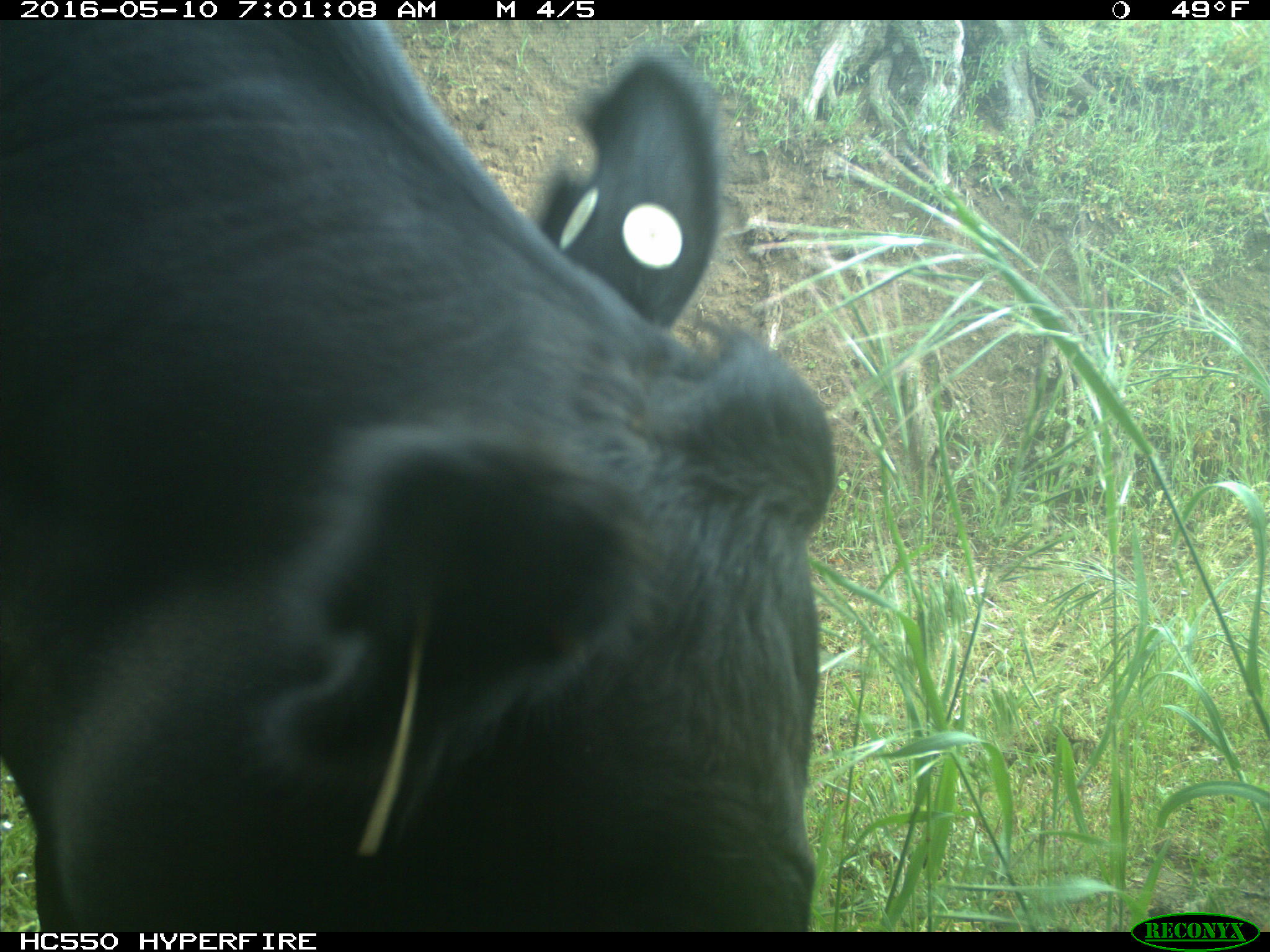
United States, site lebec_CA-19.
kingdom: Animalia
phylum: Chordata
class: Mammalia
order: Artiodactyla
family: Bovidae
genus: Bos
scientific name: Bos taurus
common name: domestic cow